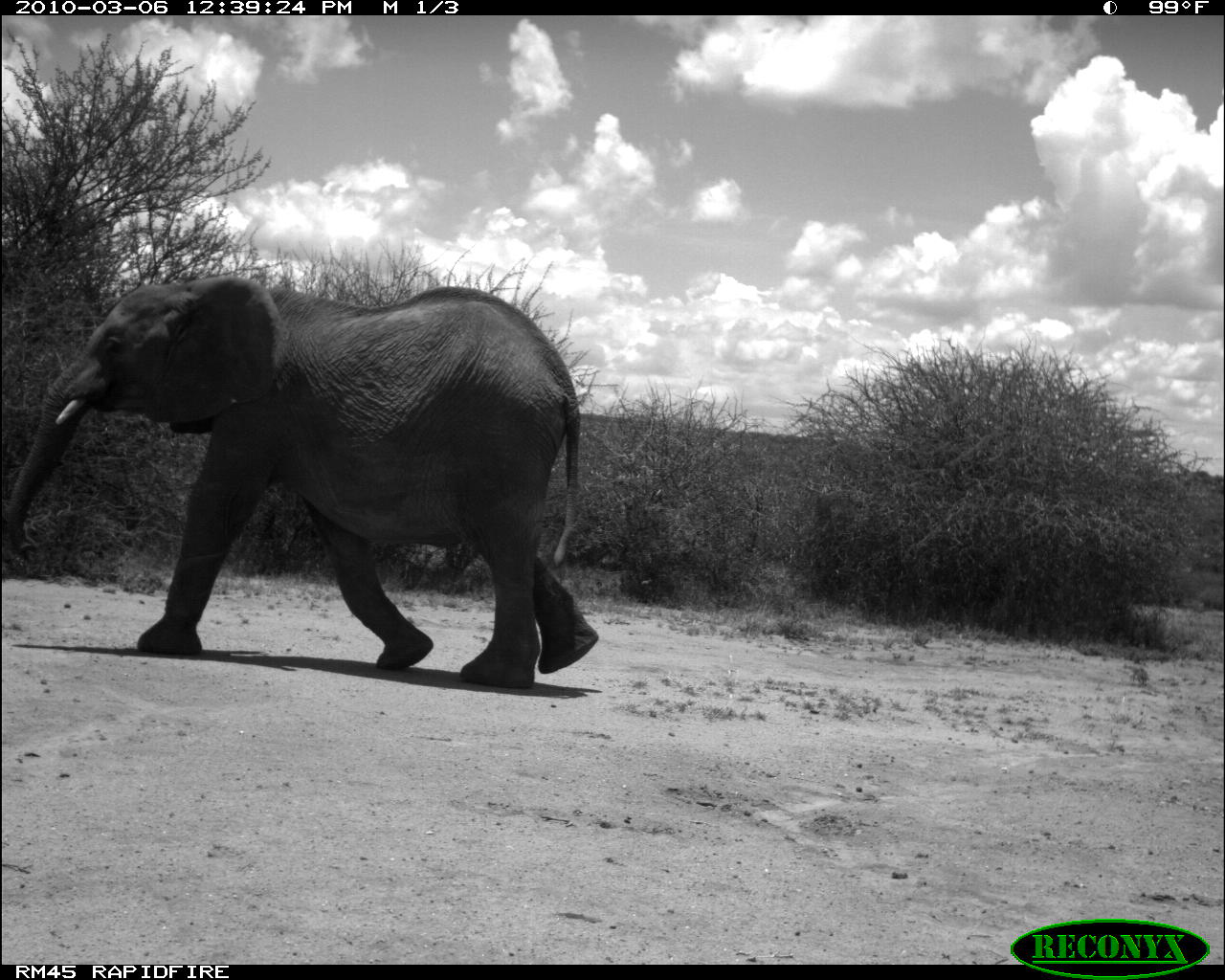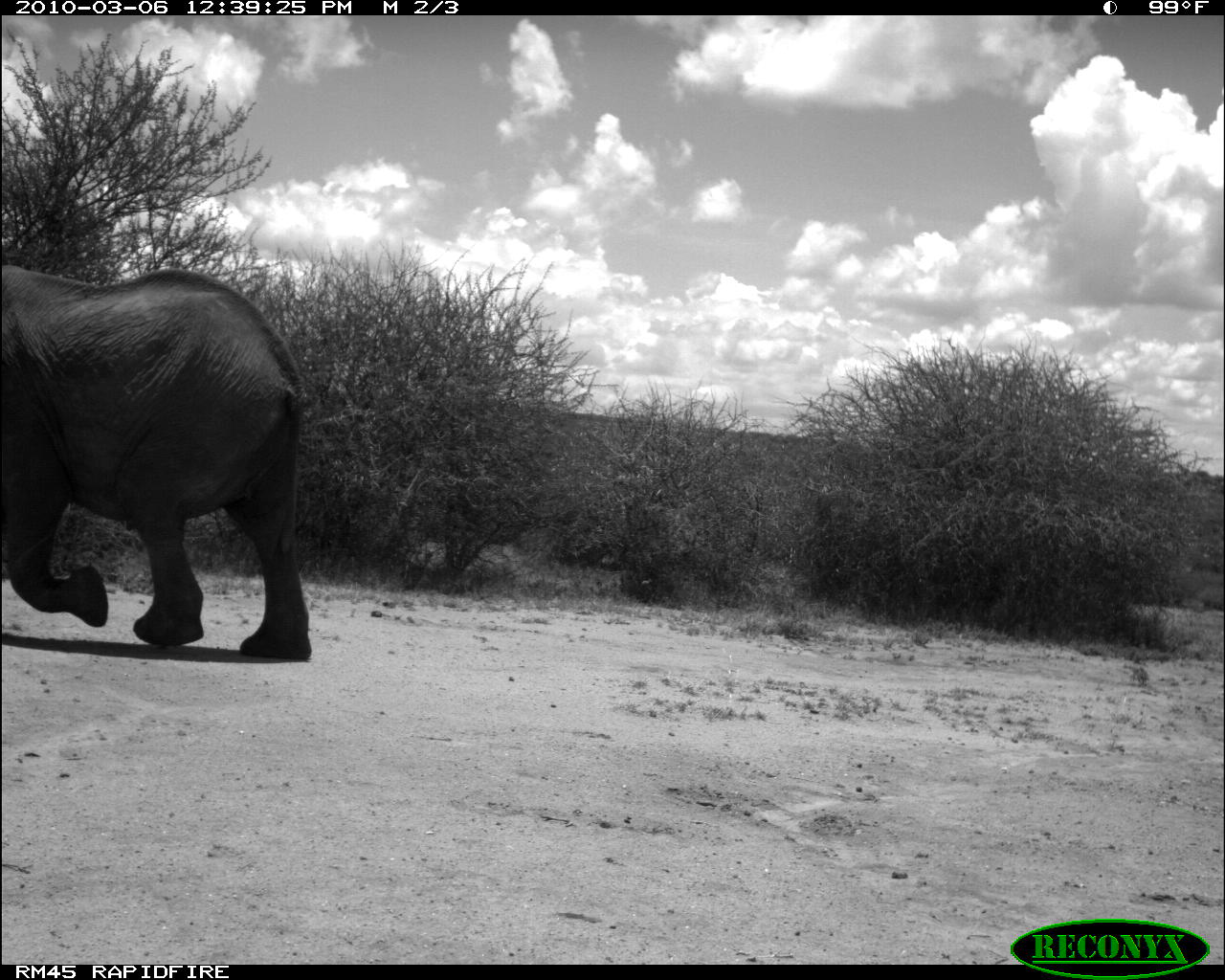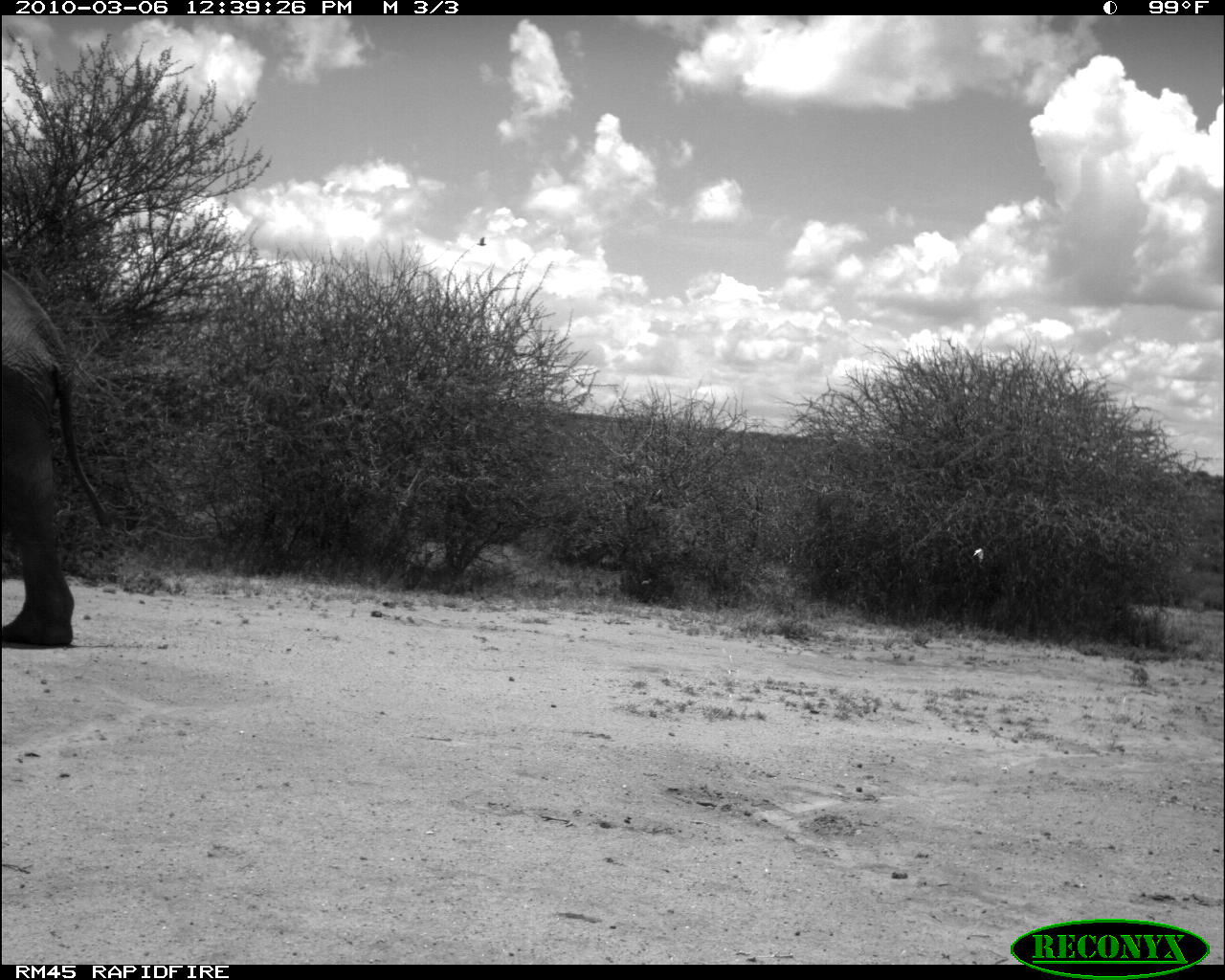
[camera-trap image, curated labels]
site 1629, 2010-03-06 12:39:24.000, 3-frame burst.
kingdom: Animalia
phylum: Chordata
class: Mammalia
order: Proboscidea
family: Elephantidae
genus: Loxodonta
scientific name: Loxodonta africana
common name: african bush elephant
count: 1